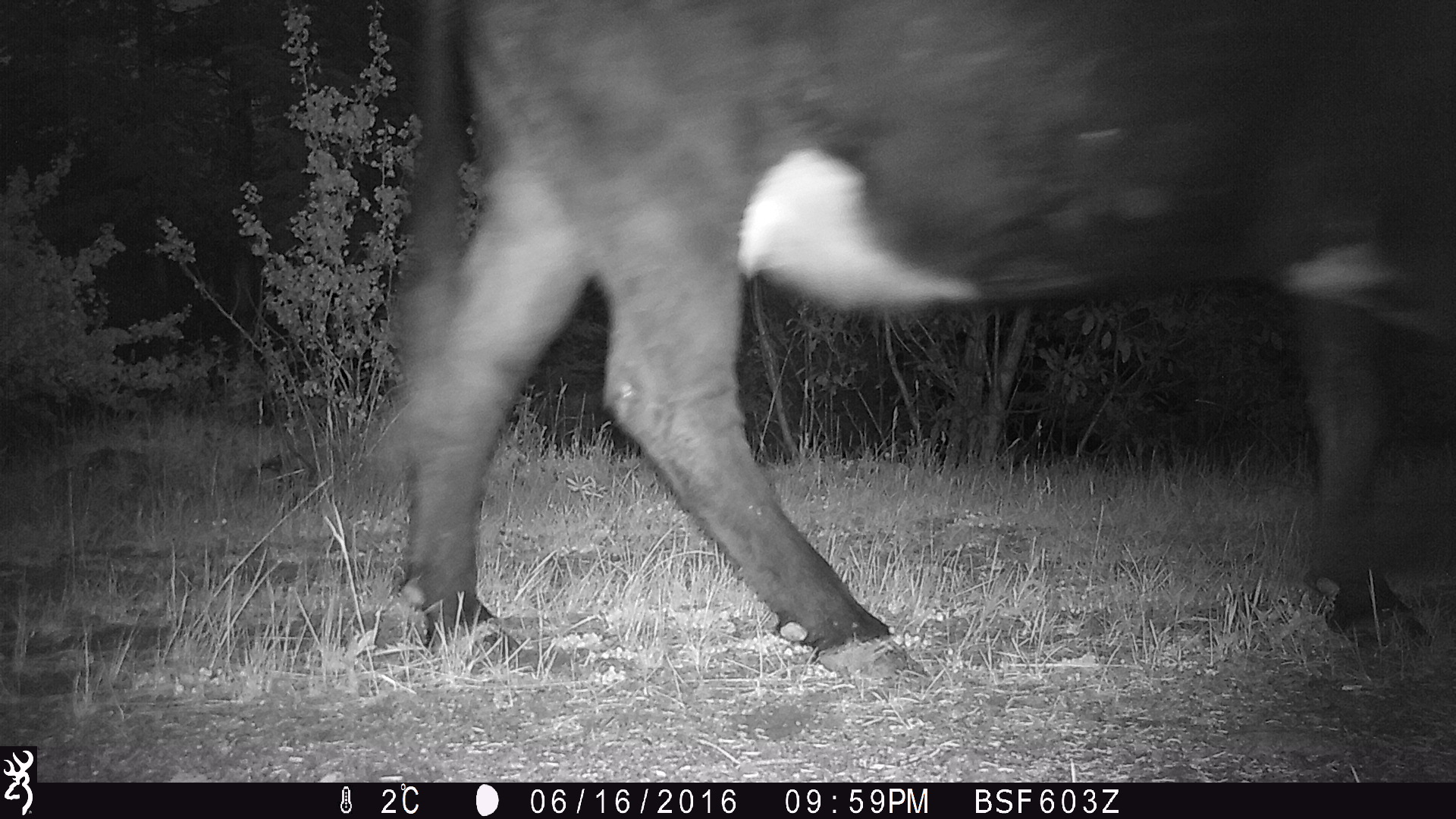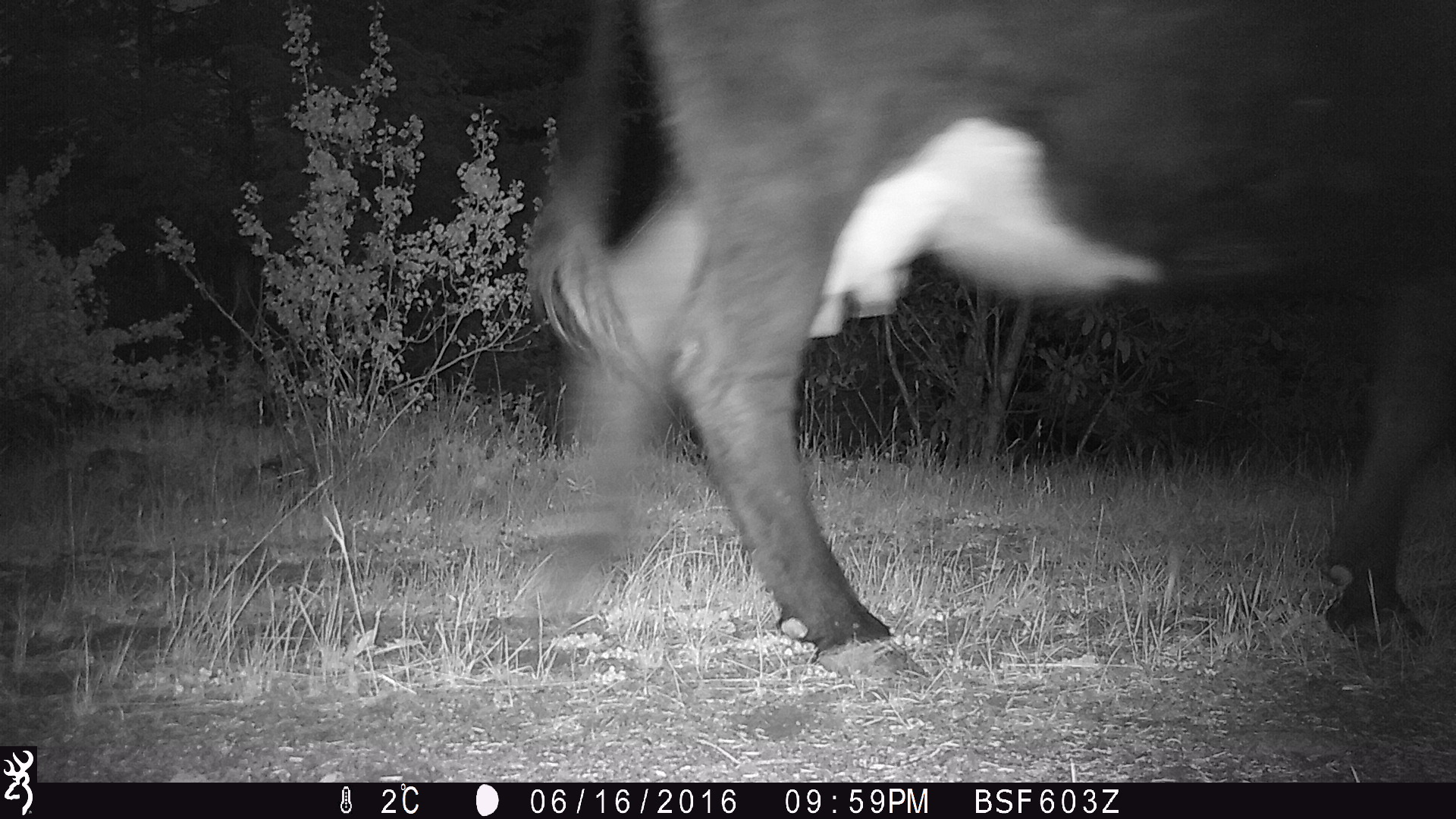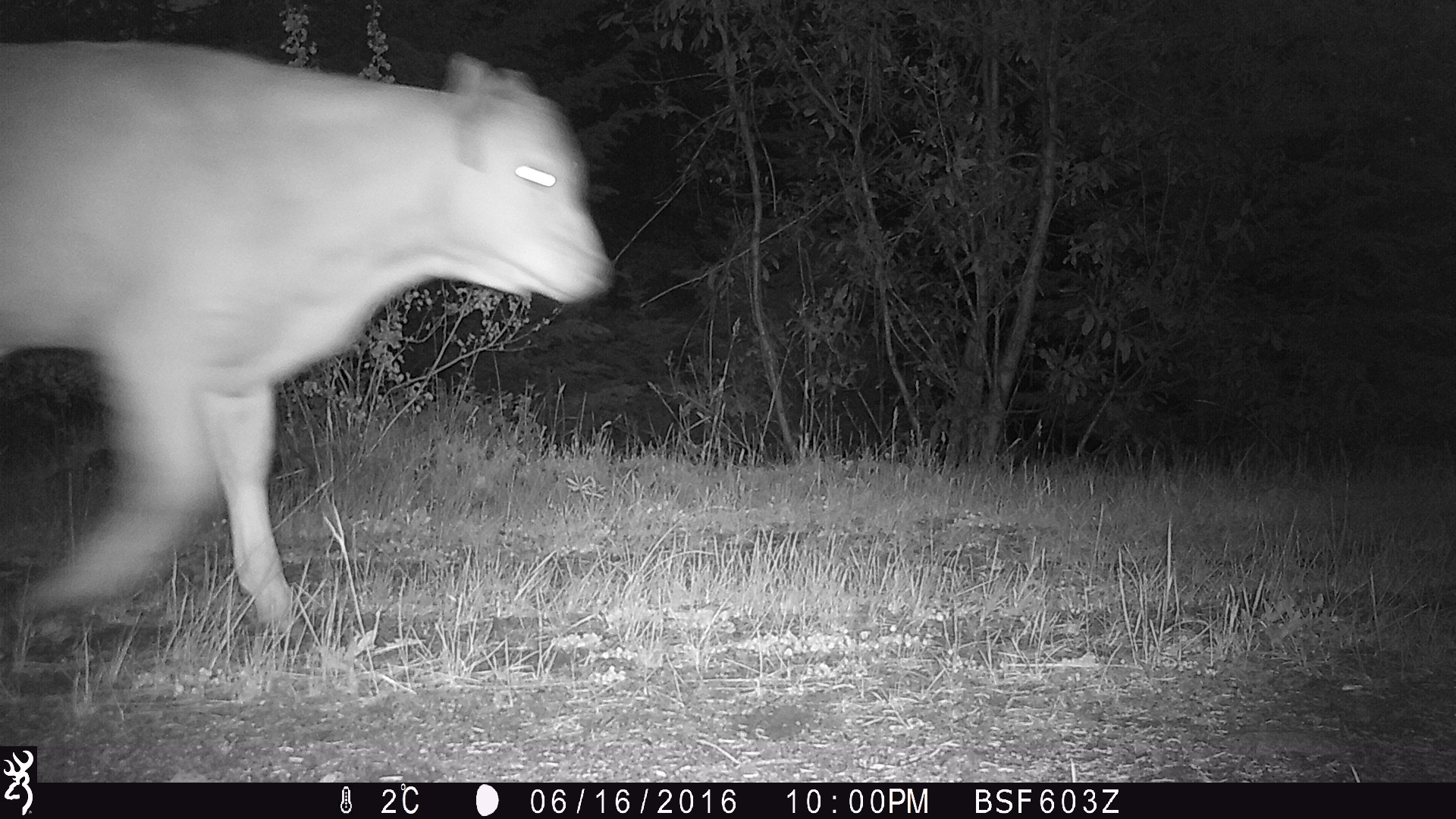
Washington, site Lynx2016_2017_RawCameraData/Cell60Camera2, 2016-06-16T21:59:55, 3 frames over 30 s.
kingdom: Animalia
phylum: Chordata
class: Mammalia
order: Artiodactyla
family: Bovidae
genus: Bos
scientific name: Bos taurus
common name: domestic cattle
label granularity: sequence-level